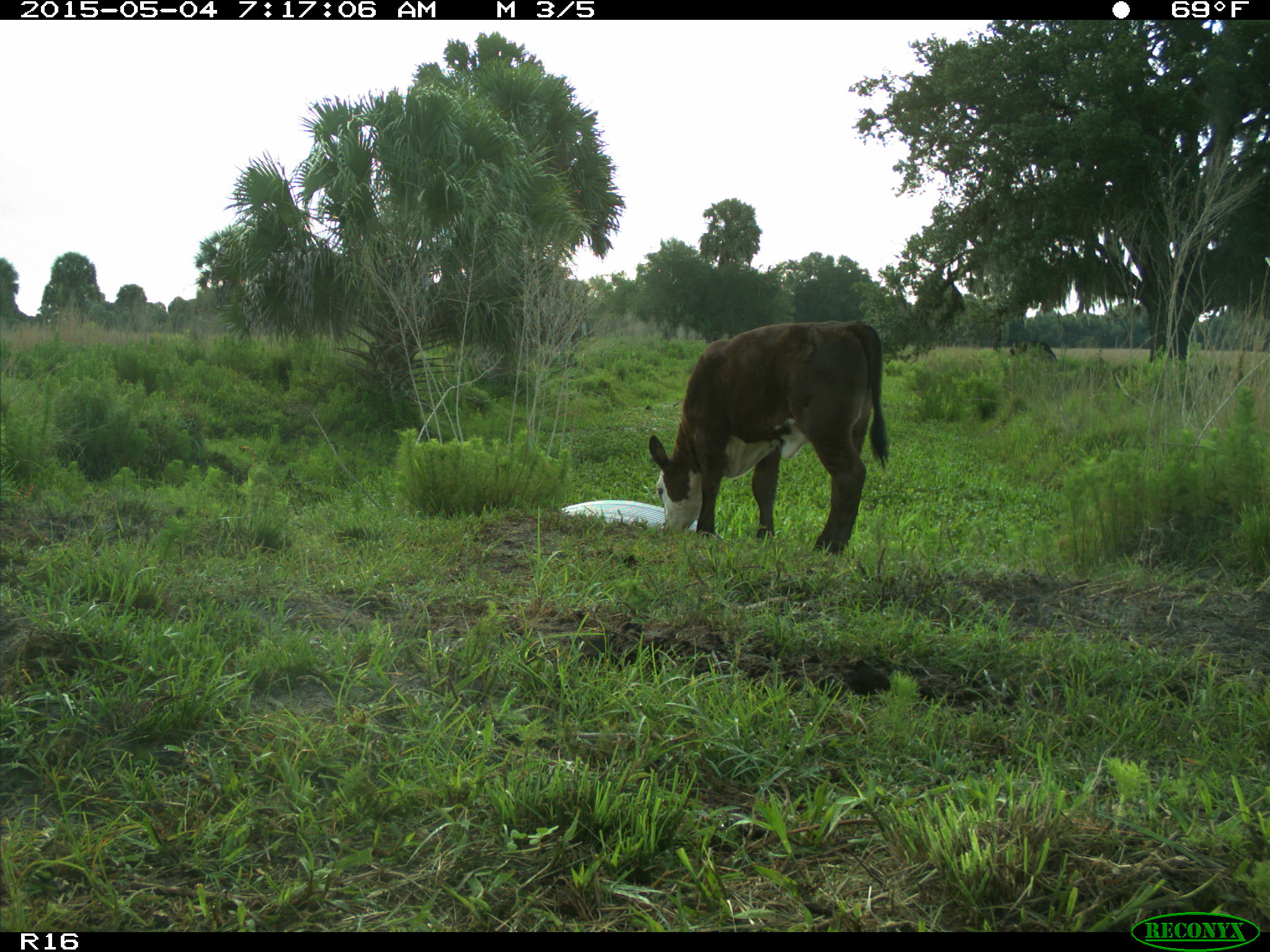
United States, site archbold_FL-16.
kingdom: Animalia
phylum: Chordata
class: Mammalia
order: Artiodactyla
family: Bovidae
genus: Bos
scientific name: Bos taurus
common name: domestic cow